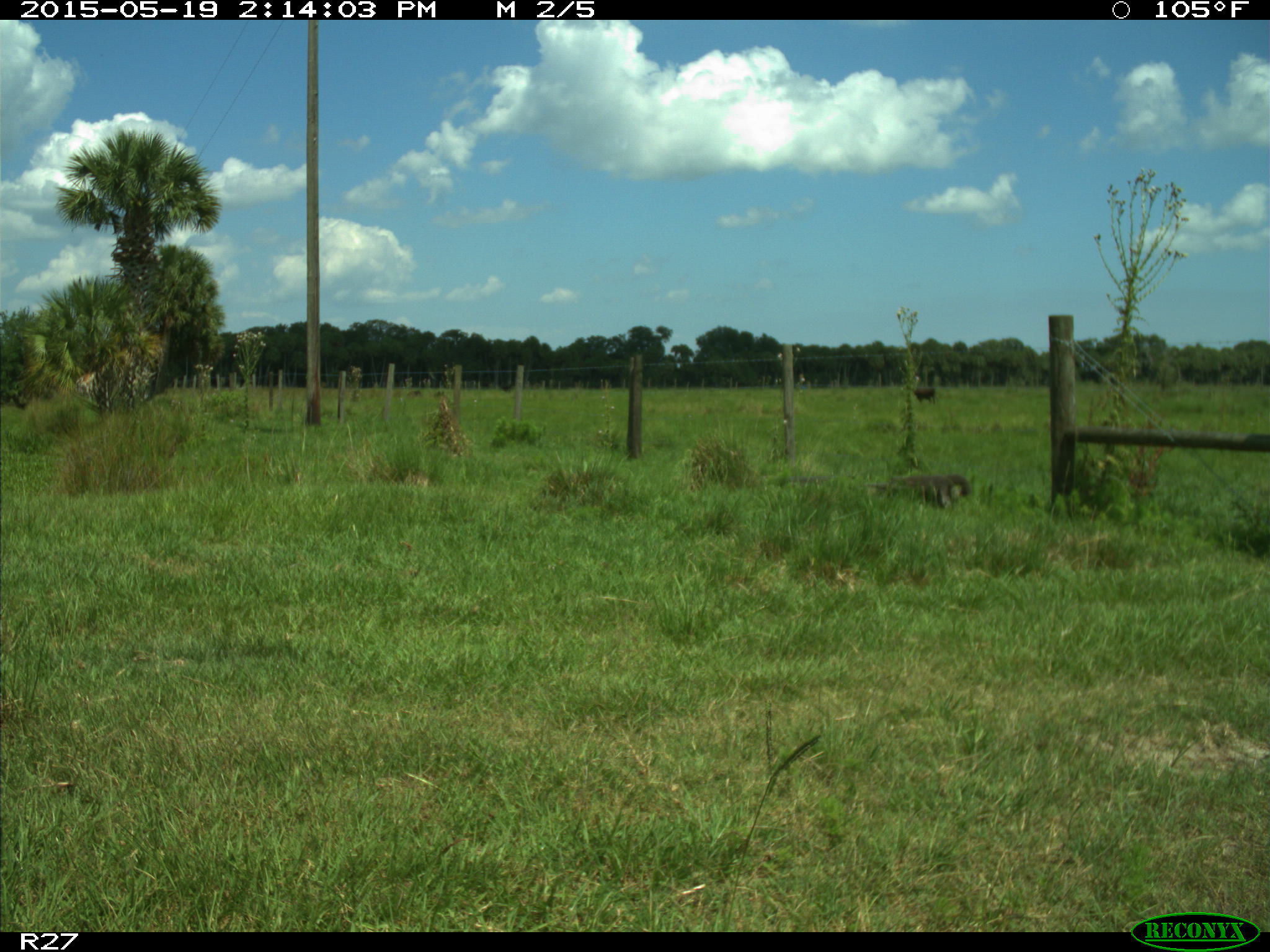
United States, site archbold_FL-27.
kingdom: Animalia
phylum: Chordata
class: Mammalia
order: Artiodactyla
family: Bovidae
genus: Bos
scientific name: Bos taurus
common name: domestic cow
Bos taurus (domestic cow).